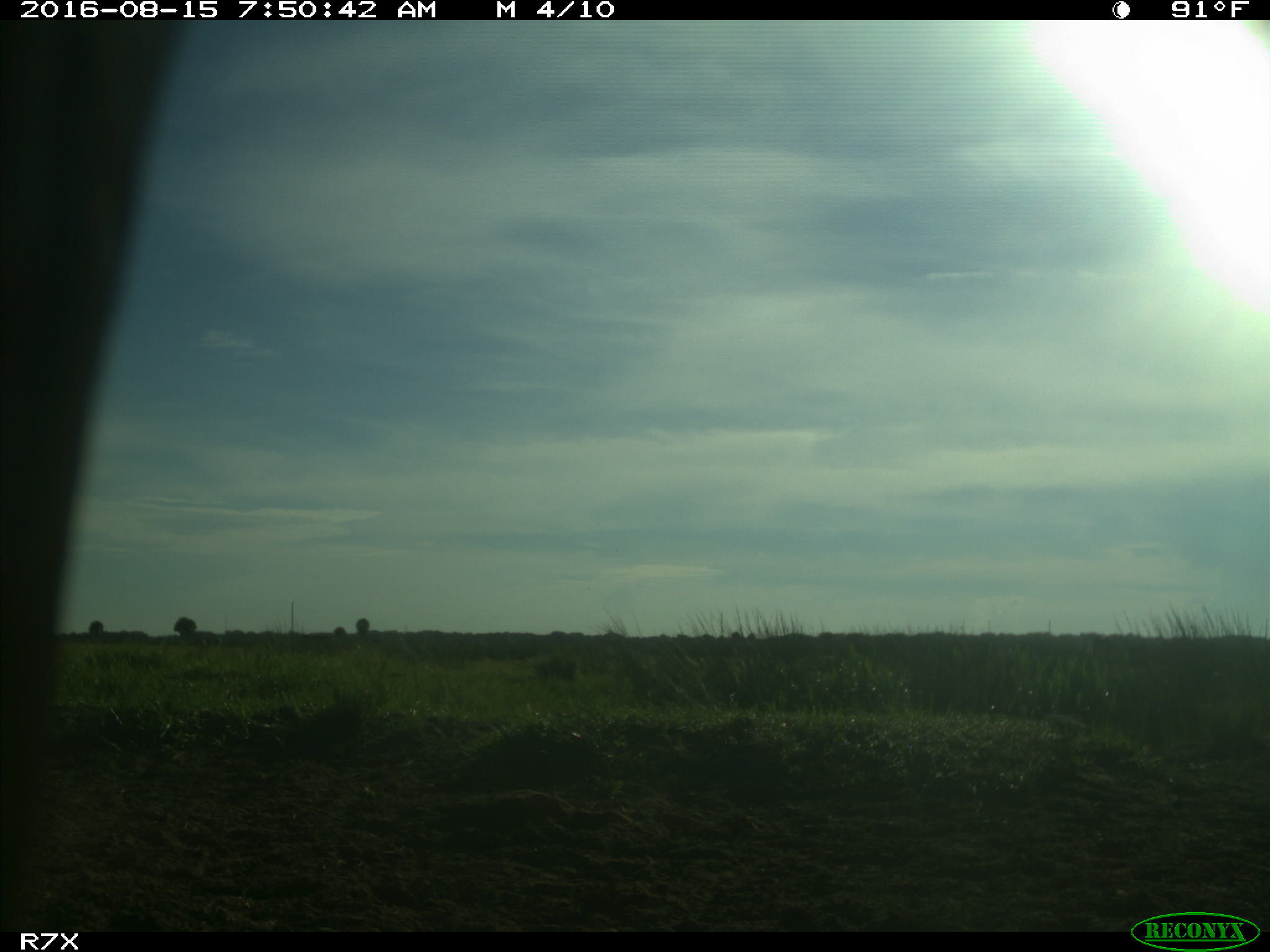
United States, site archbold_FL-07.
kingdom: Animalia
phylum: Chordata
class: Mammalia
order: Artiodactyla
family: Bovidae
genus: Bos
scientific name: Bos taurus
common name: domestic cow